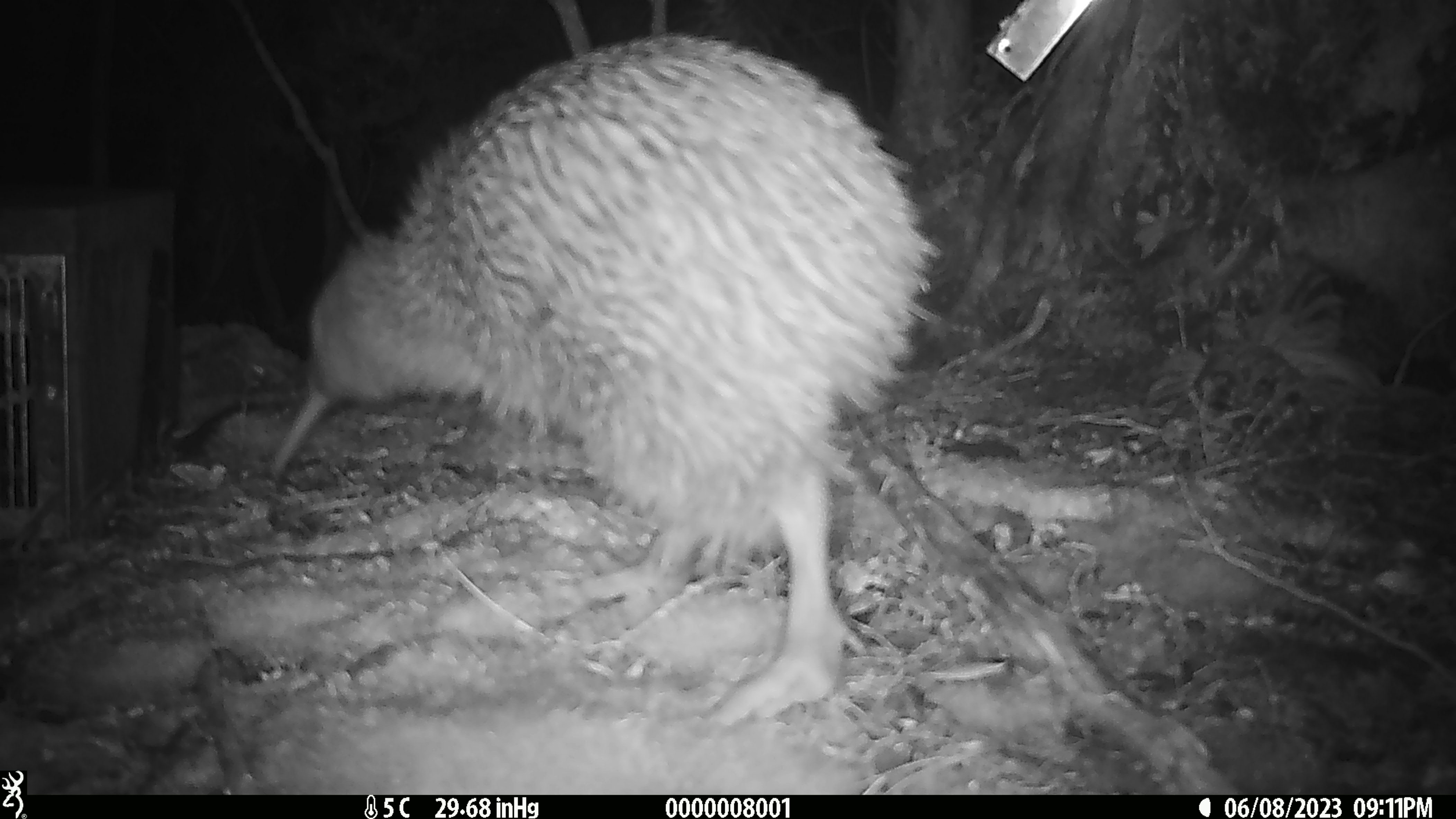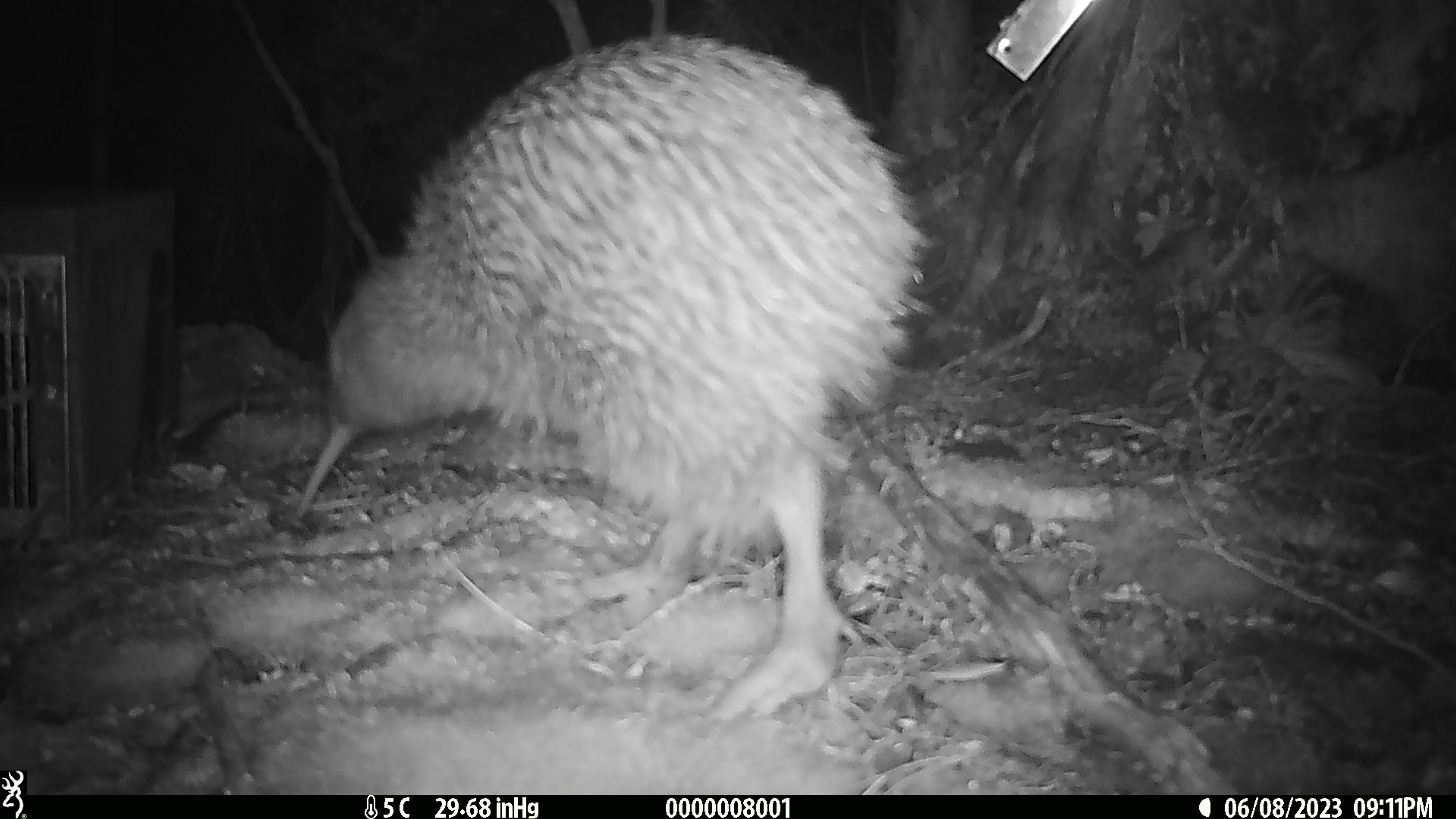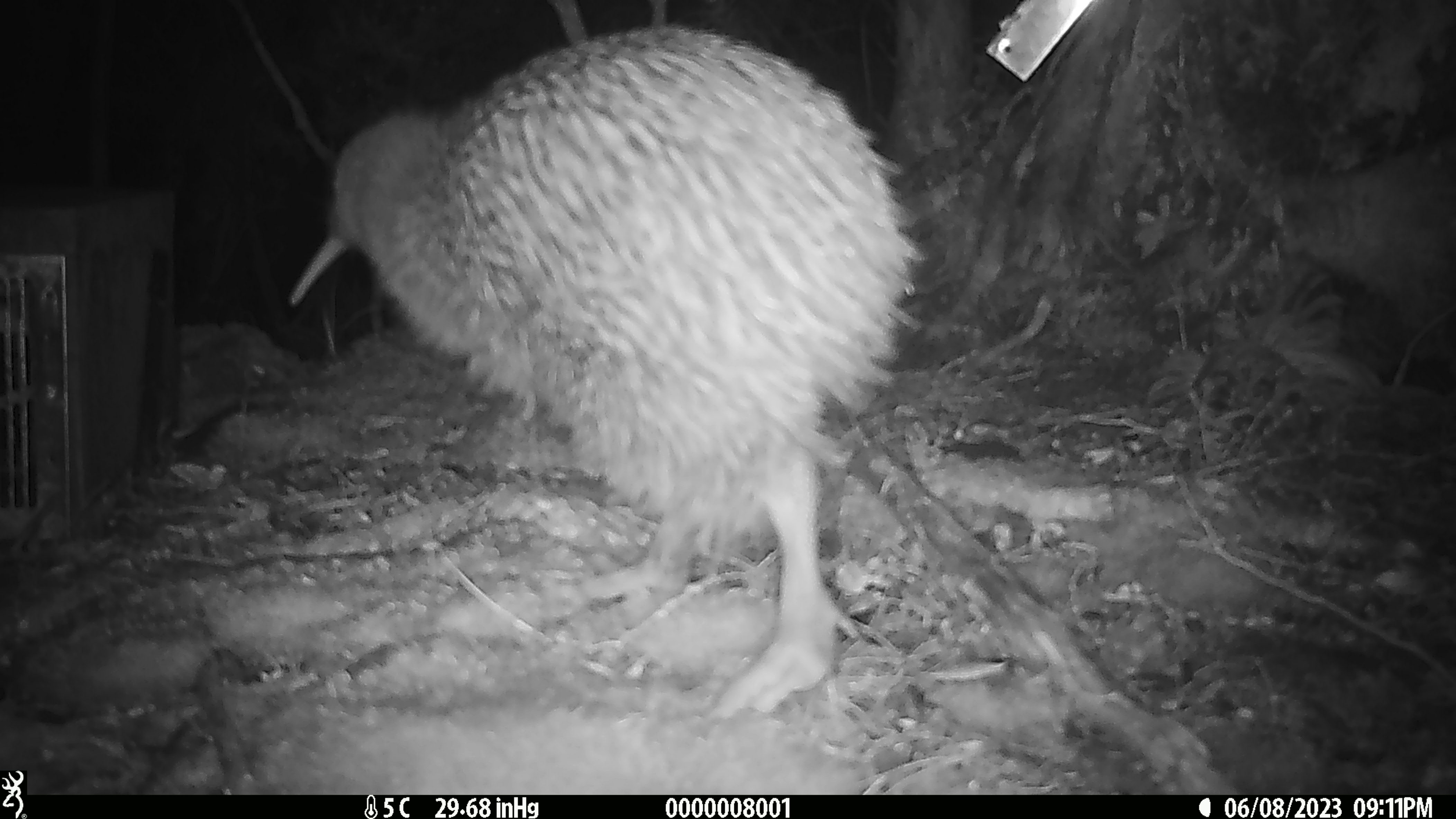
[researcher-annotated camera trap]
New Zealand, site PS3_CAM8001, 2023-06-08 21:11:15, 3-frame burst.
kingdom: Animalia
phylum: Chordata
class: Aves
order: Apterygiformes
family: Apterygidae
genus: Apteryx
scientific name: Apteryx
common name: kiwi